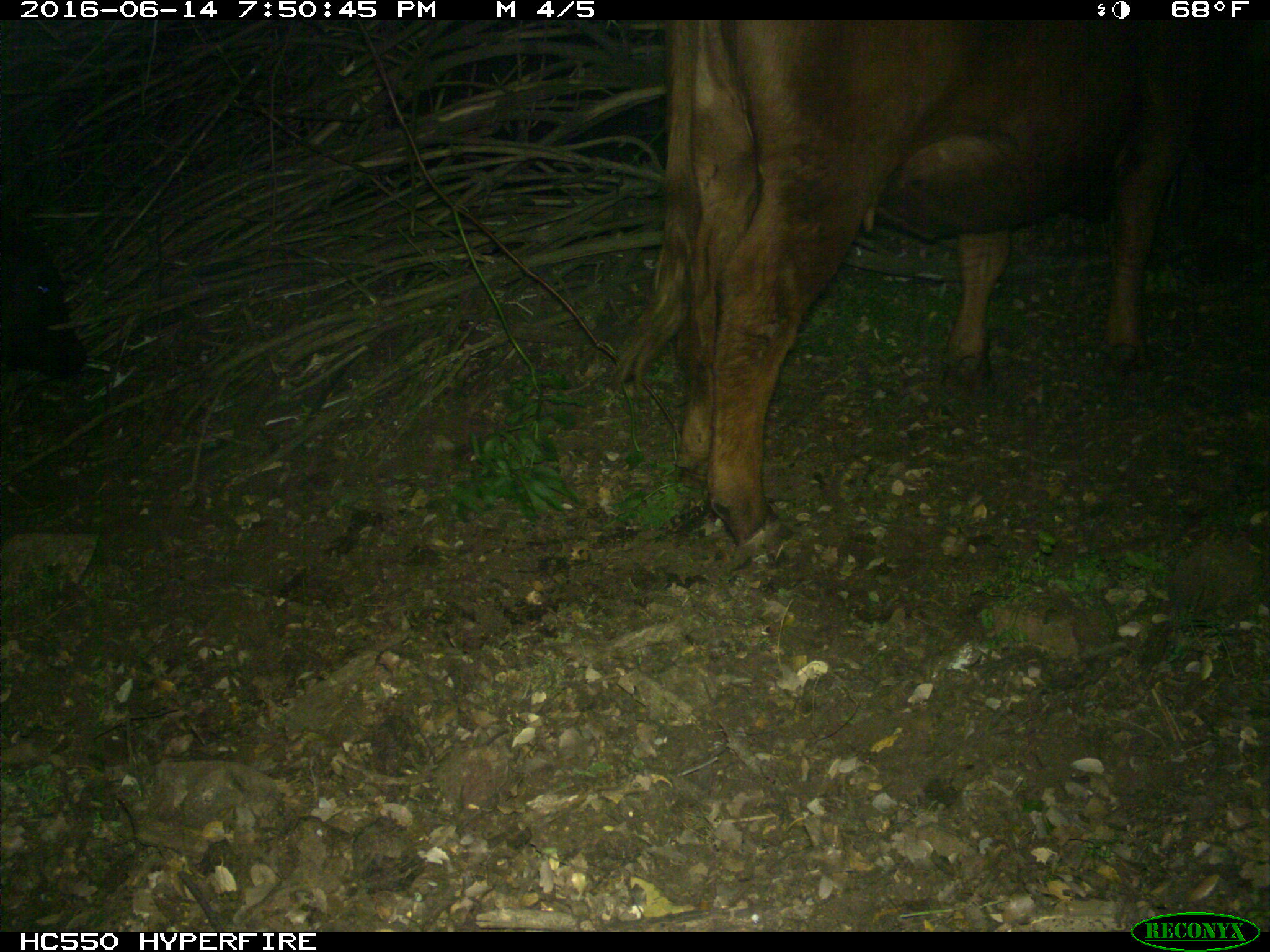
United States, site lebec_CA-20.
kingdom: Animalia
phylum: Chordata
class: Mammalia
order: Artiodactyla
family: Bovidae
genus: Bos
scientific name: Bos taurus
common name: domestic cow